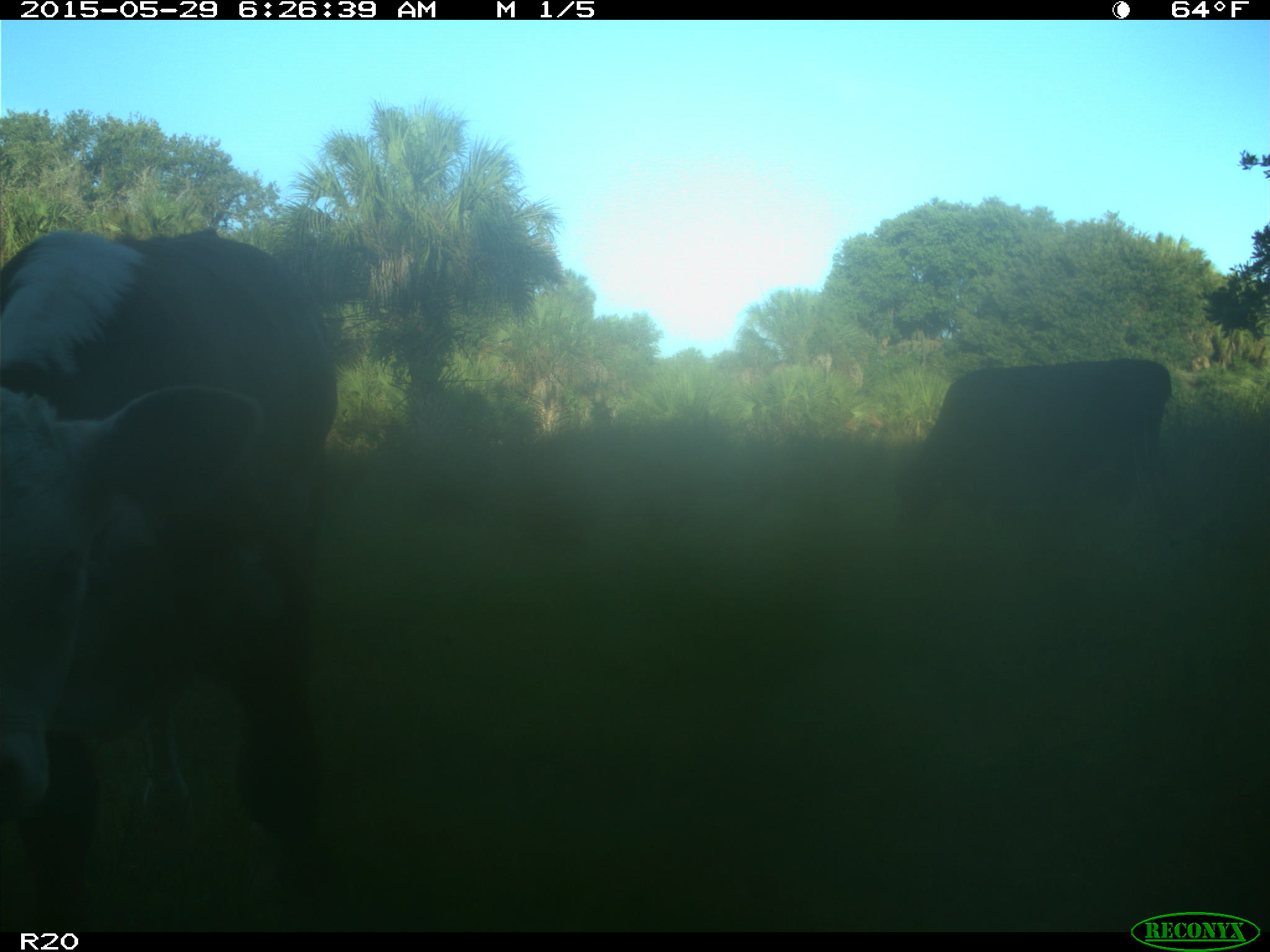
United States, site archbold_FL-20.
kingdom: Animalia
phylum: Chordata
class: Mammalia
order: Artiodactyla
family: Bovidae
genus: Bos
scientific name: Bos taurus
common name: domestic cow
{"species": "Bos taurus (domestic cow)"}